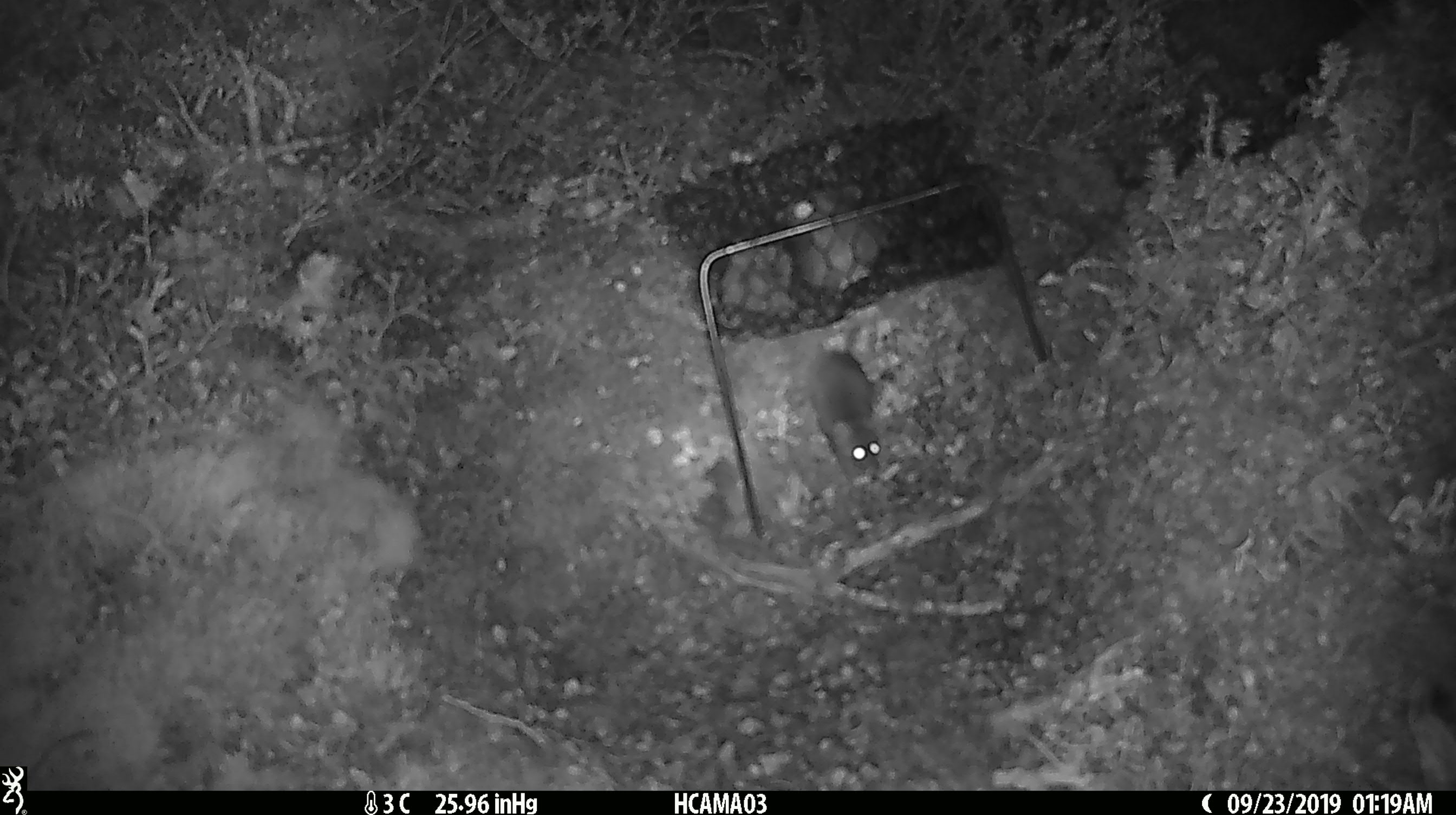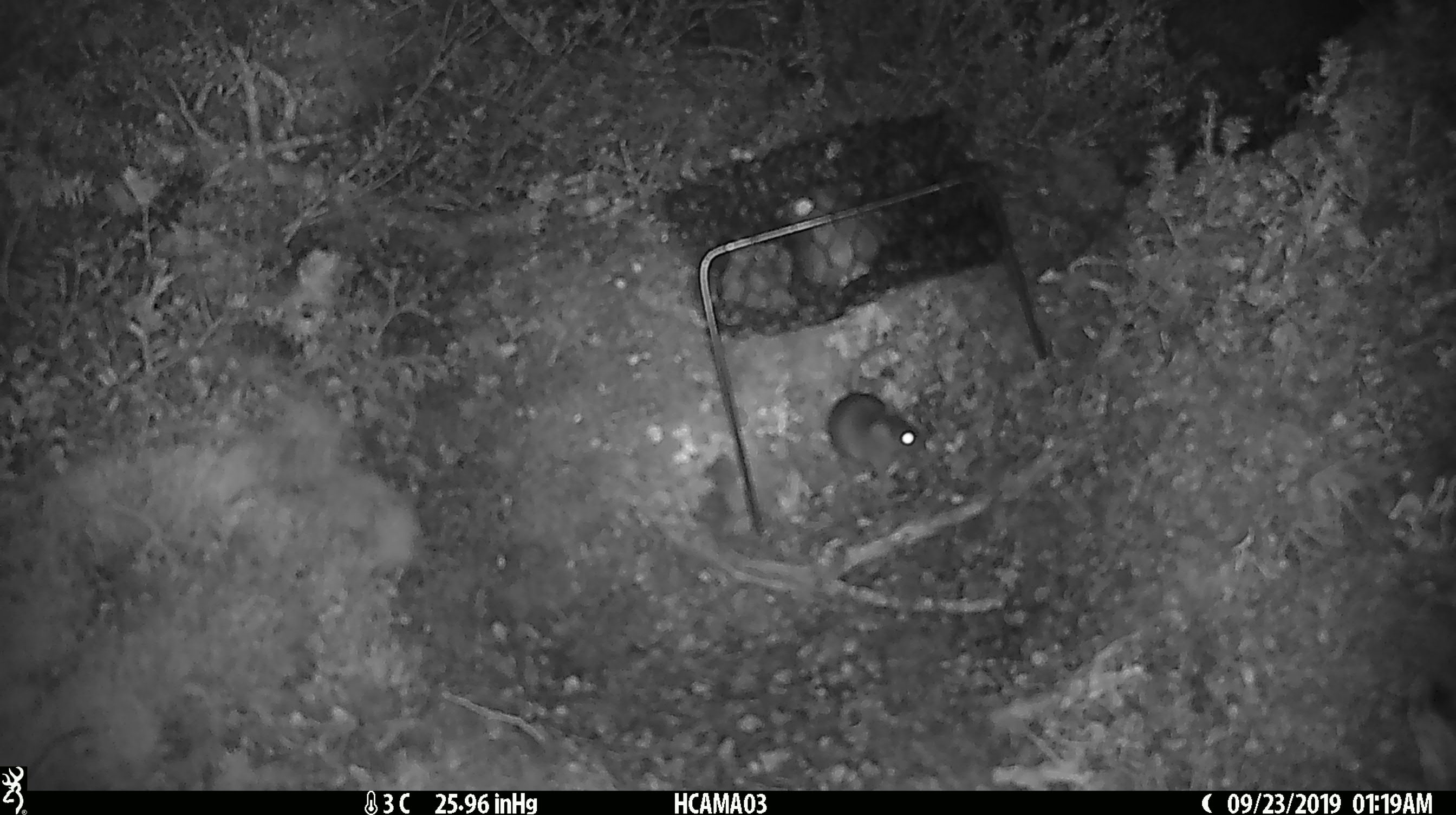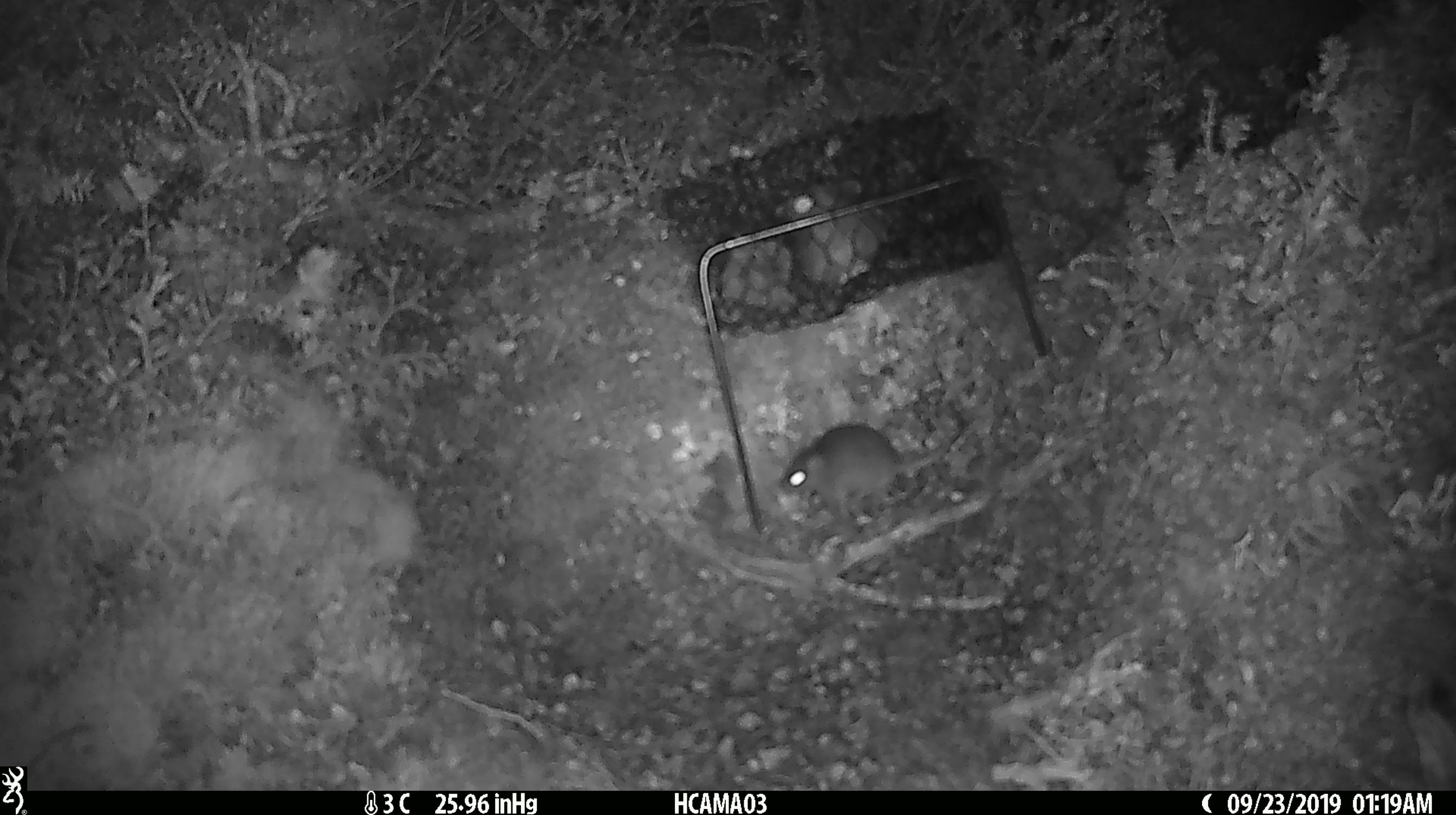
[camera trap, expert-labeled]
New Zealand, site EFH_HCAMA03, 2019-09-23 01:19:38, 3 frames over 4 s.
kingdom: Animalia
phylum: Chordata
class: Mammalia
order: Rodentia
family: Muridae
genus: Mus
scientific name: Mus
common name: mouse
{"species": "mouse (Mus)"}